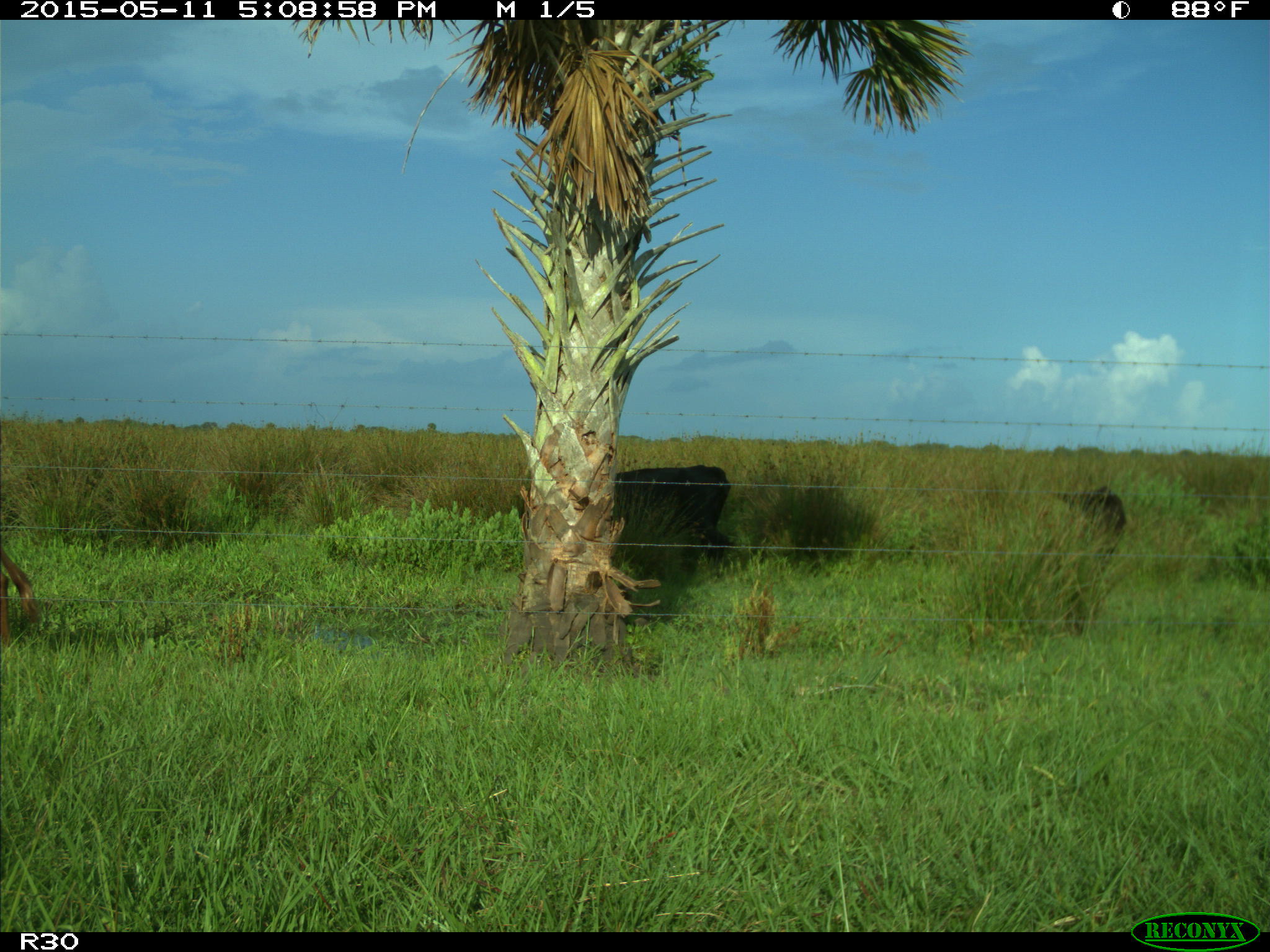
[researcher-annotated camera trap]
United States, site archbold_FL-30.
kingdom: Animalia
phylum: Chordata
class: Mammalia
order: Artiodactyla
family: Bovidae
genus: Bos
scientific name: Bos taurus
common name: domestic cow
Bos taurus (domestic cow).